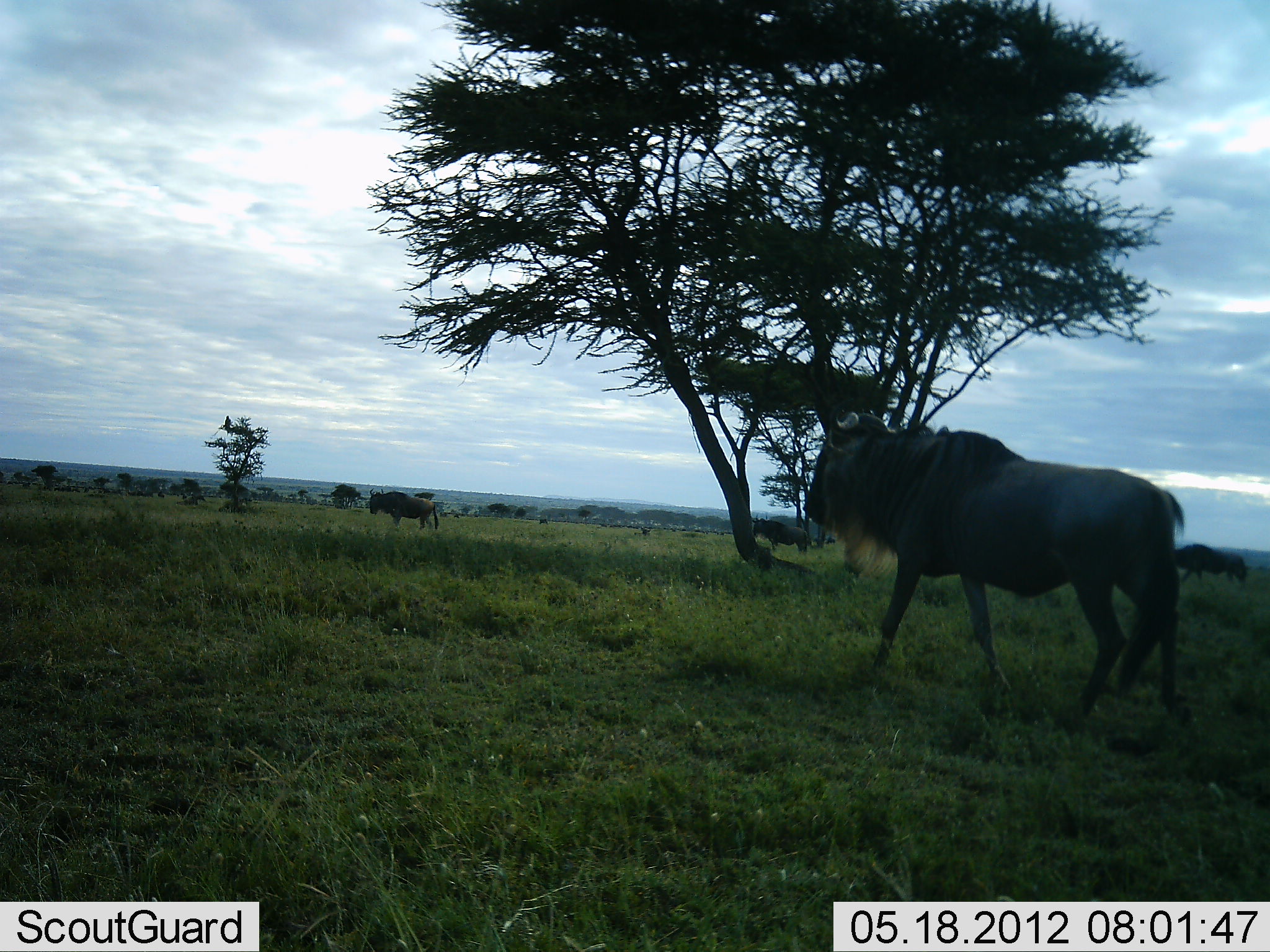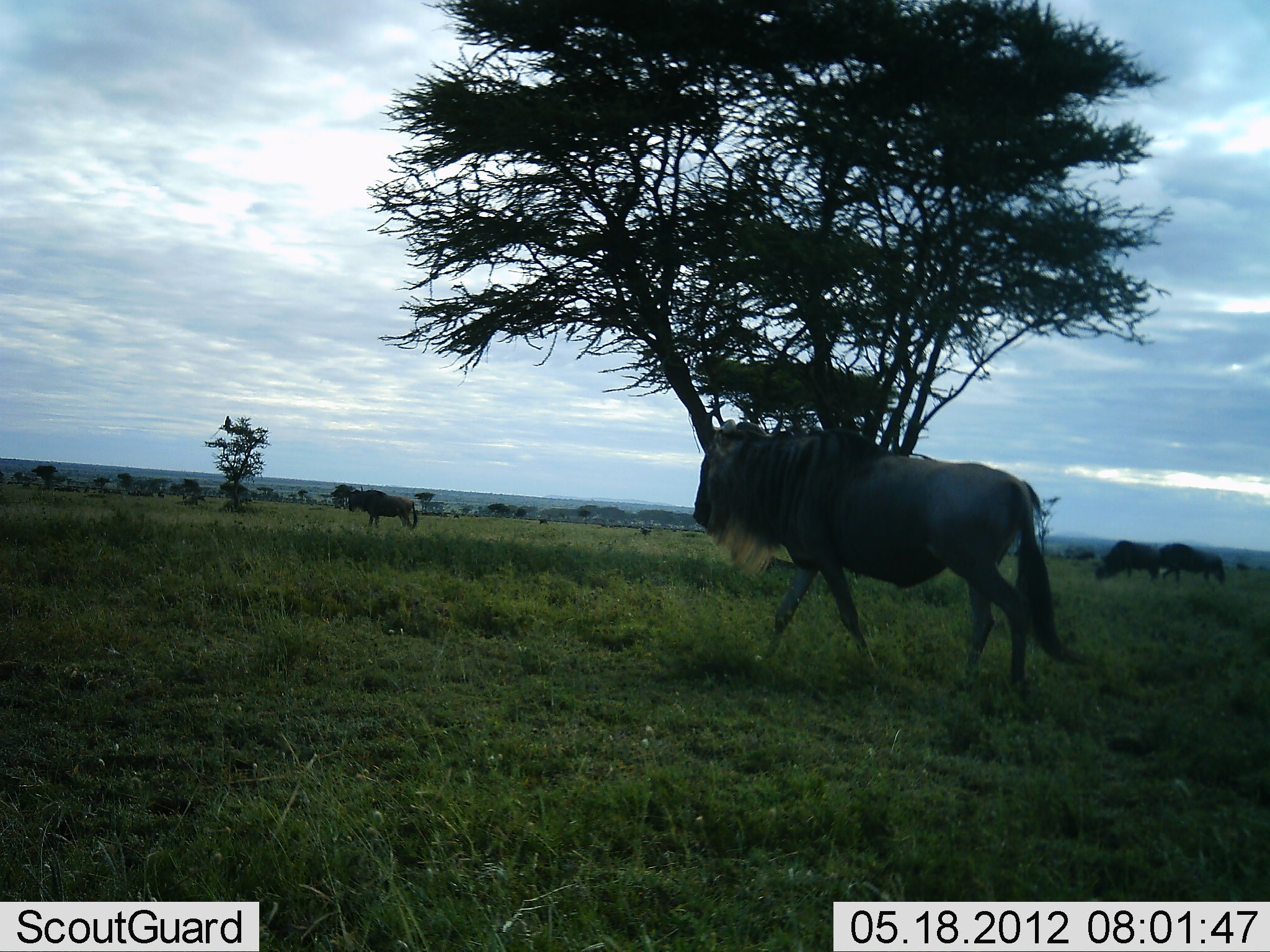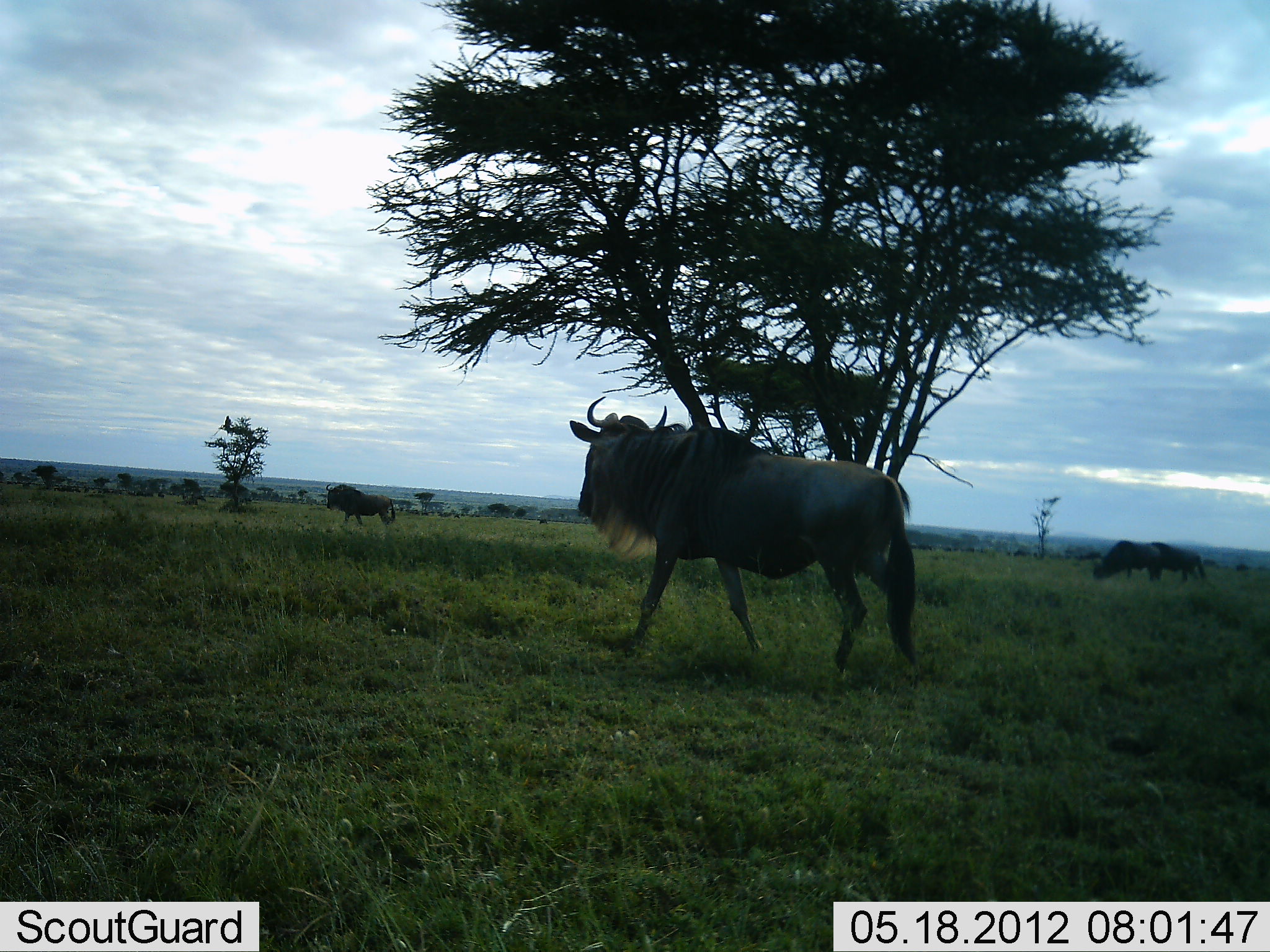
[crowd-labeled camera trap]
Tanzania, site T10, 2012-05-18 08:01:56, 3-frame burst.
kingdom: Animalia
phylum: Chordata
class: Mammalia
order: Artiodactyla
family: Bovidae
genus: Connochaetes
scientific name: Connochaetes taurinus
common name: blue wildebeest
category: wildebeest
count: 4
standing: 30%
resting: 0%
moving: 100%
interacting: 0%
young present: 0%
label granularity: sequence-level